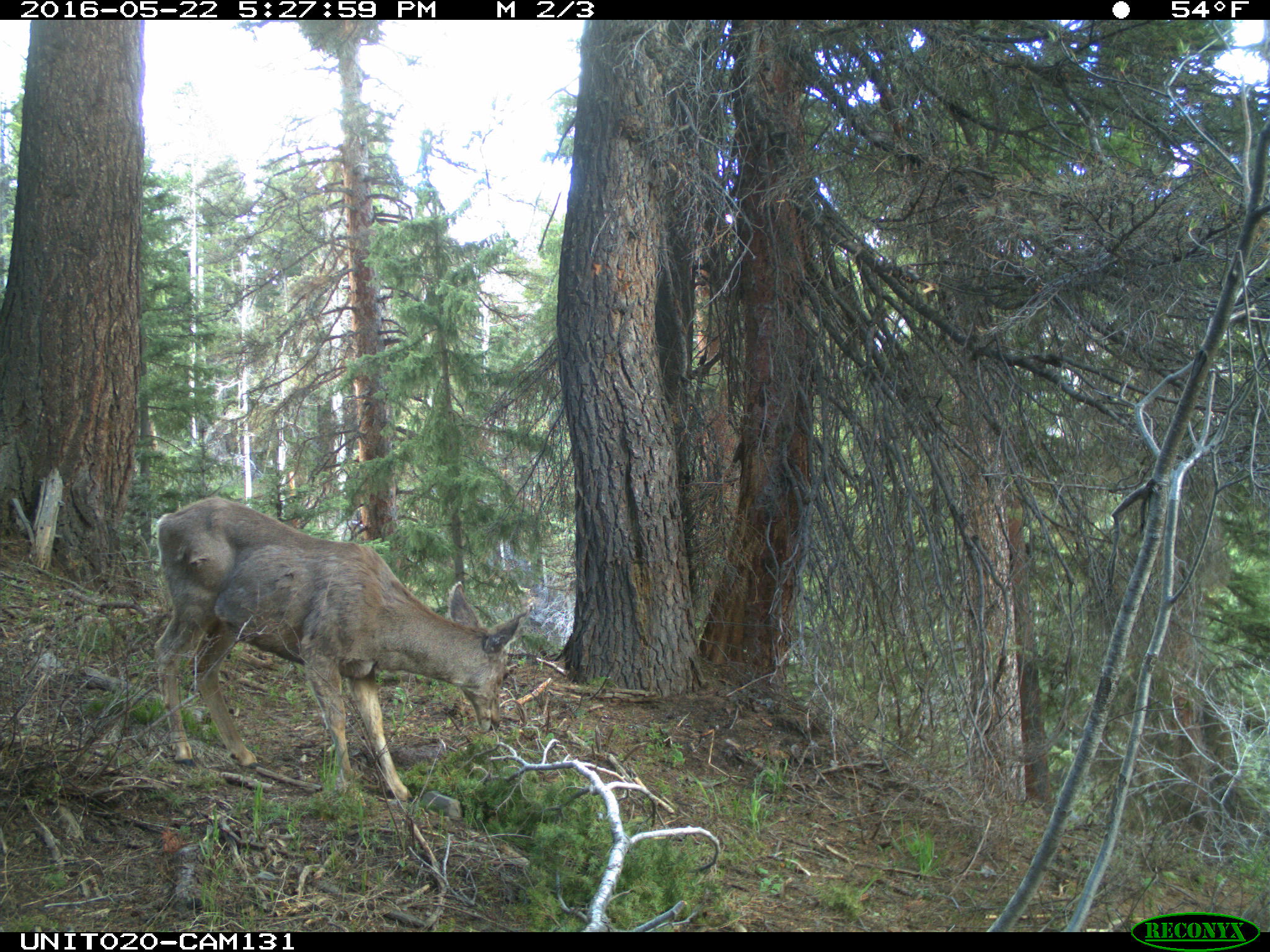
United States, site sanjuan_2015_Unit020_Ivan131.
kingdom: Animalia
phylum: Chordata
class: Mammalia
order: Artiodactyla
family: Cervidae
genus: Odocoileus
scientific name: Odocoileus hemionus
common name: mule deer